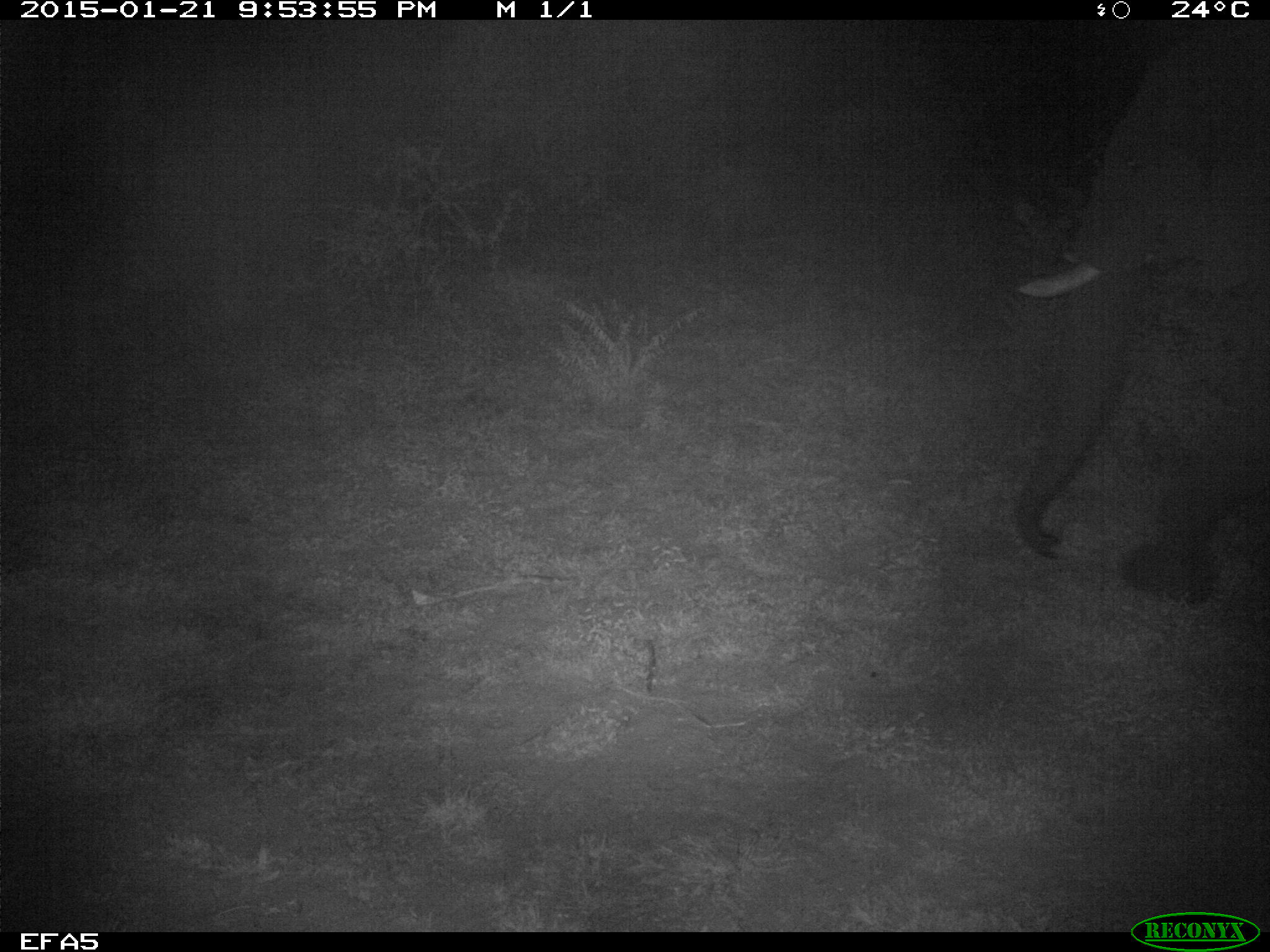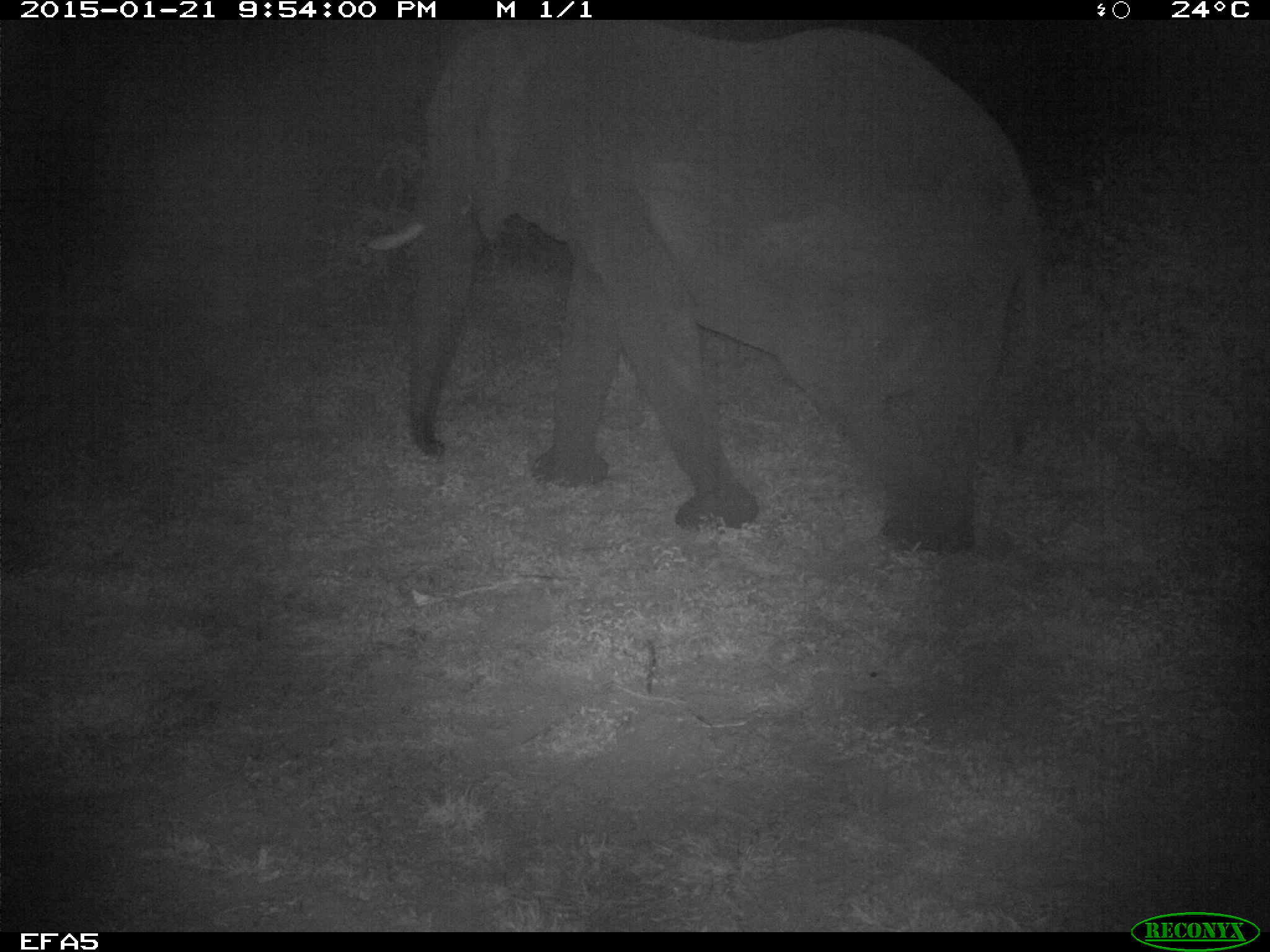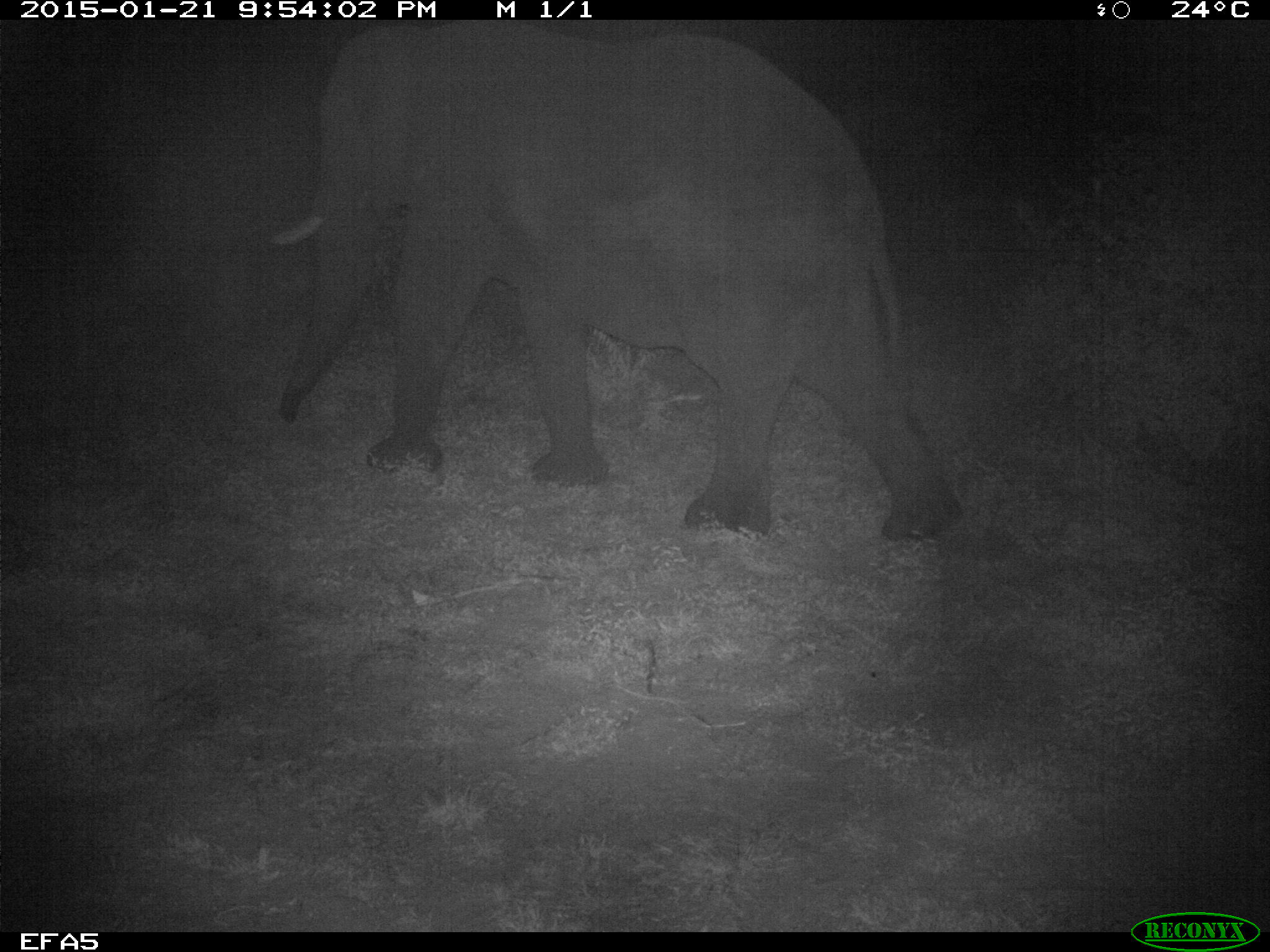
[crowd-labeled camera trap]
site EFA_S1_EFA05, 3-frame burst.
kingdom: Animalia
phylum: Chordata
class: Mammalia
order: Proboscidea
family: Elephantidae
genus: Loxodonta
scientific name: Loxodonta africana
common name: african bush elephant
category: elephant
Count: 1.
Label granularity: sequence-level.